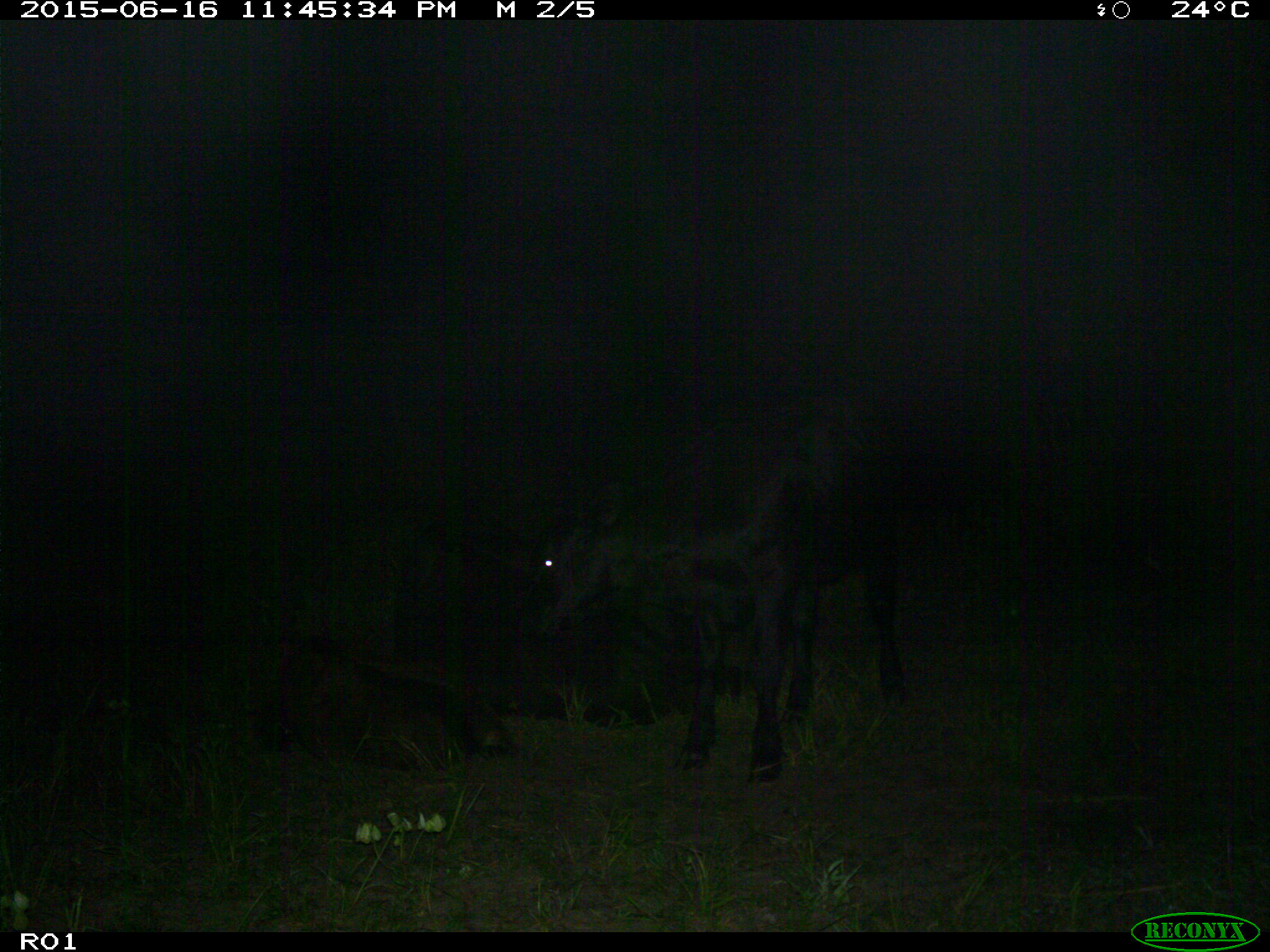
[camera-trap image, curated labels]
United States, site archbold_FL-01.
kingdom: Animalia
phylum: Chordata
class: Mammalia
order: Artiodactyla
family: Bovidae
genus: Bos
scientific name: Bos taurus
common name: domestic cow